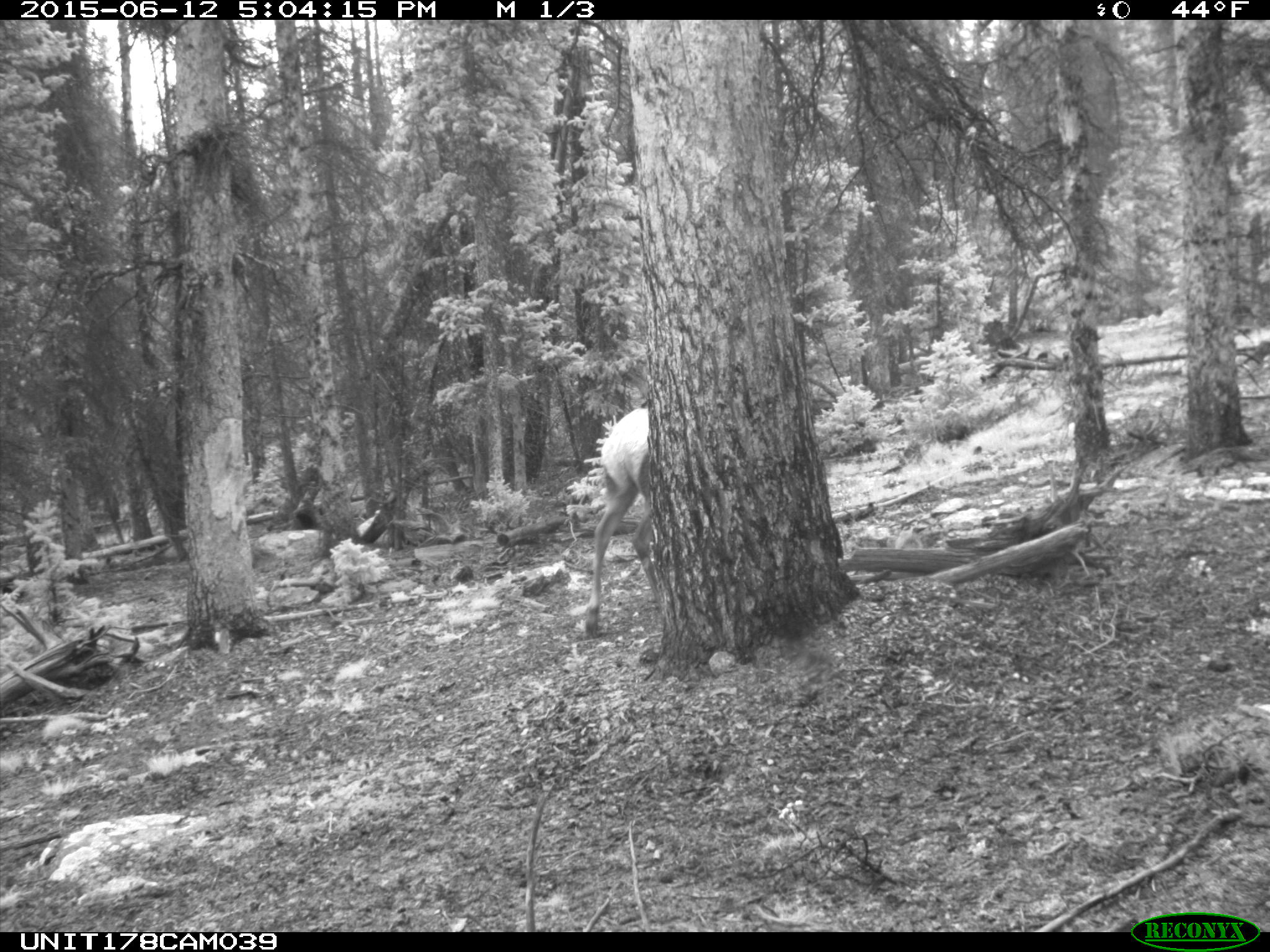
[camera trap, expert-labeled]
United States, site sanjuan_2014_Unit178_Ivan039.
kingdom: Animalia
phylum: Chordata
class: Mammalia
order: Artiodactyla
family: Cervidae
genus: Cervus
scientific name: Cervus elaphus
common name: red deer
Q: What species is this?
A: Cervus elaphus (red deer).